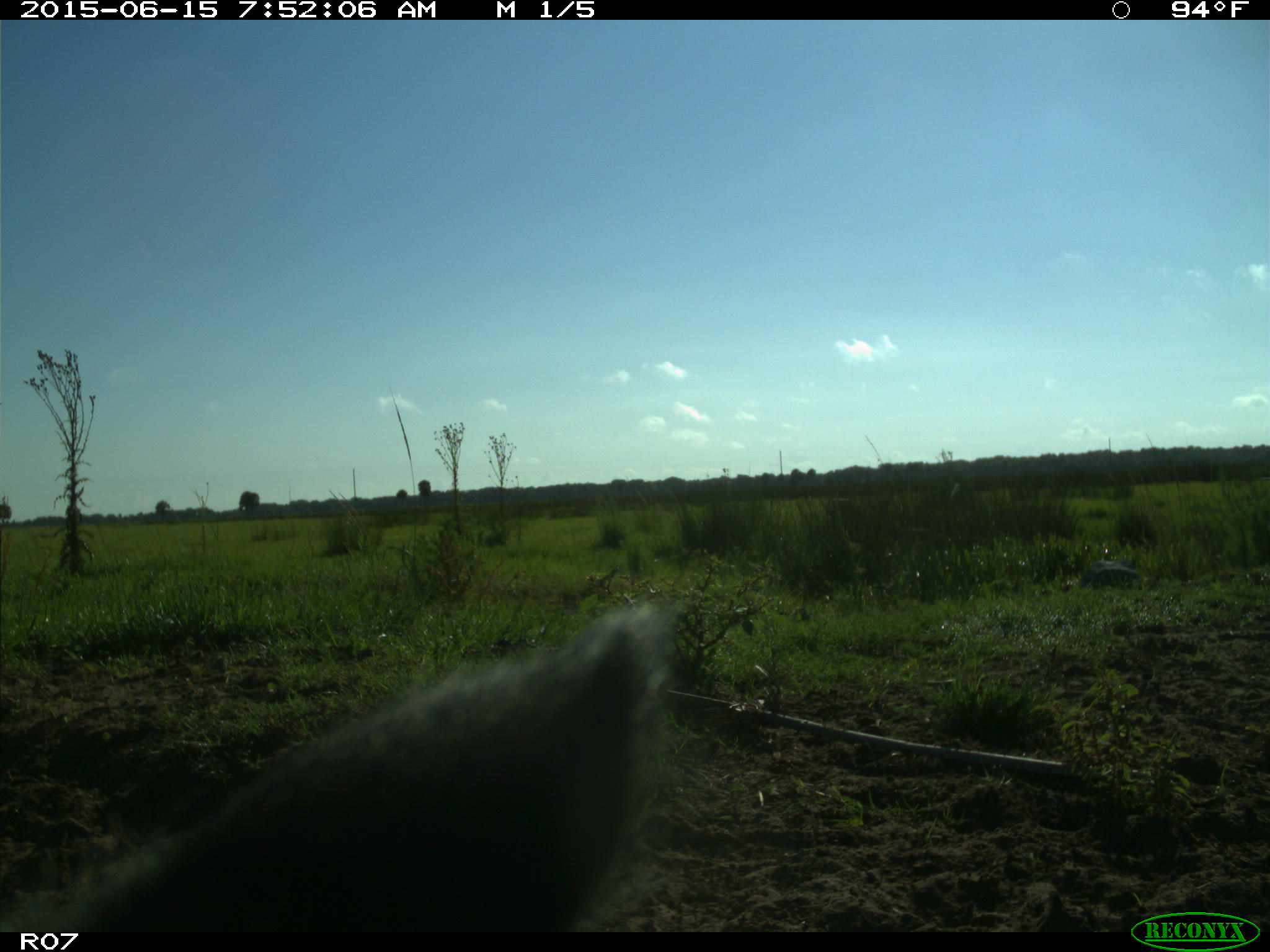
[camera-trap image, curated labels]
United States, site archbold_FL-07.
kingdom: Animalia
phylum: Chordata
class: Mammalia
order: Artiodactyla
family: Bovidae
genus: Bos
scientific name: Bos taurus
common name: domestic cow